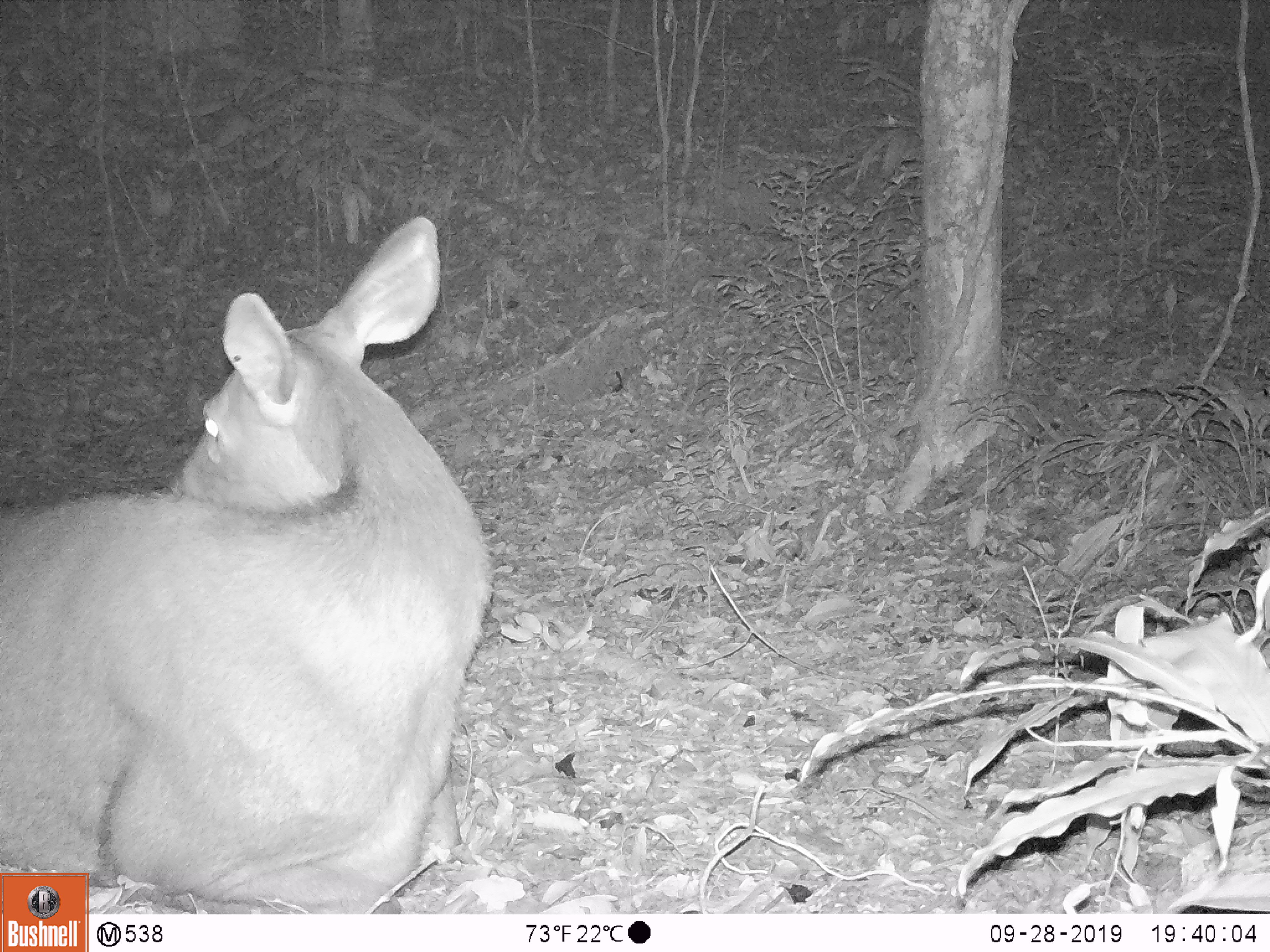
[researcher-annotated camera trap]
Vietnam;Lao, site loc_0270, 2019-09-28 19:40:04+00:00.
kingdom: Animalia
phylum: Chordata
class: Mammalia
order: Artiodactyla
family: Cervidae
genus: Rusa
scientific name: Rusa unicolor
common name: sambar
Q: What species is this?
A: Sambar (Rusa unicolor).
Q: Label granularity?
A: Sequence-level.